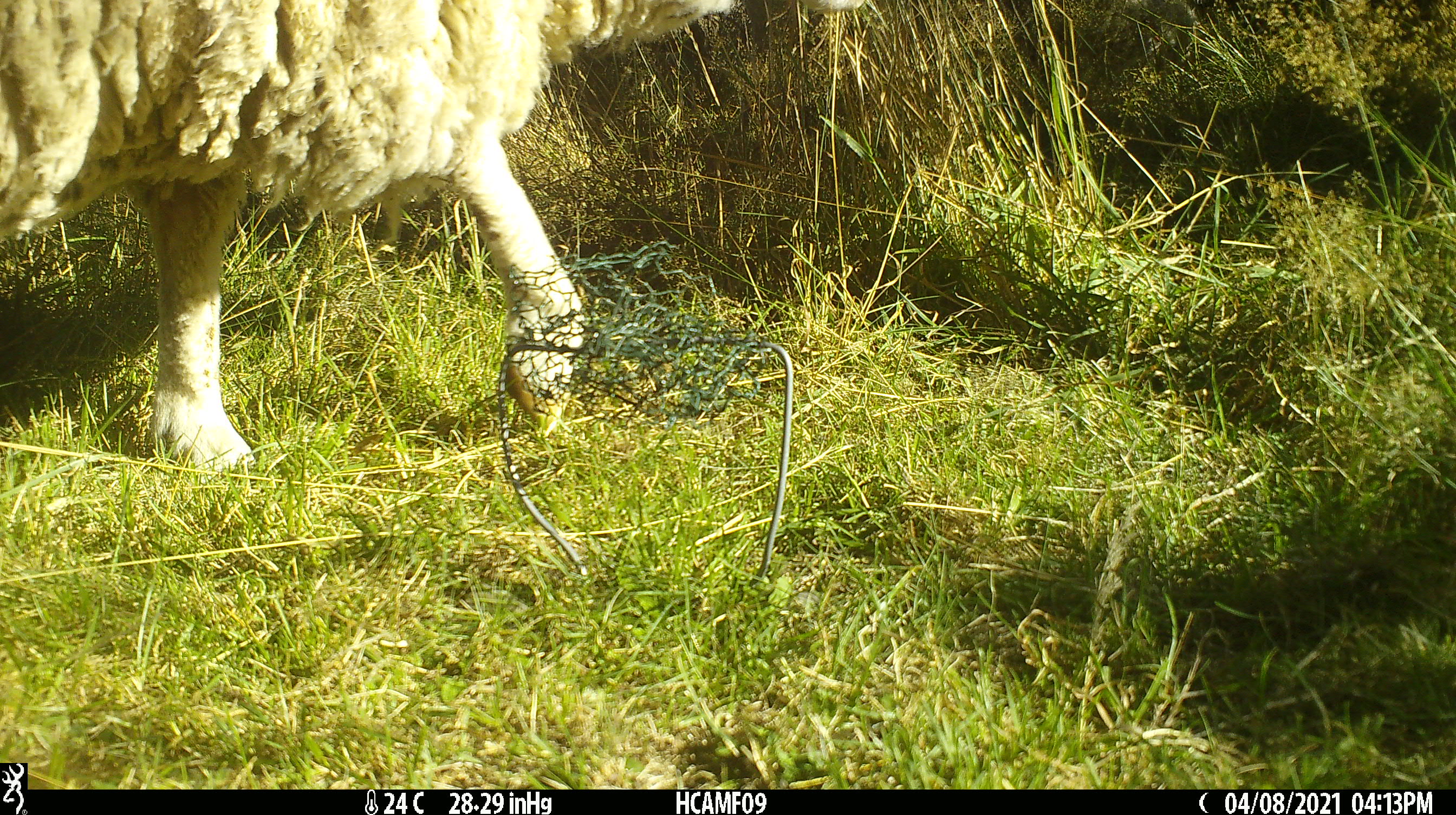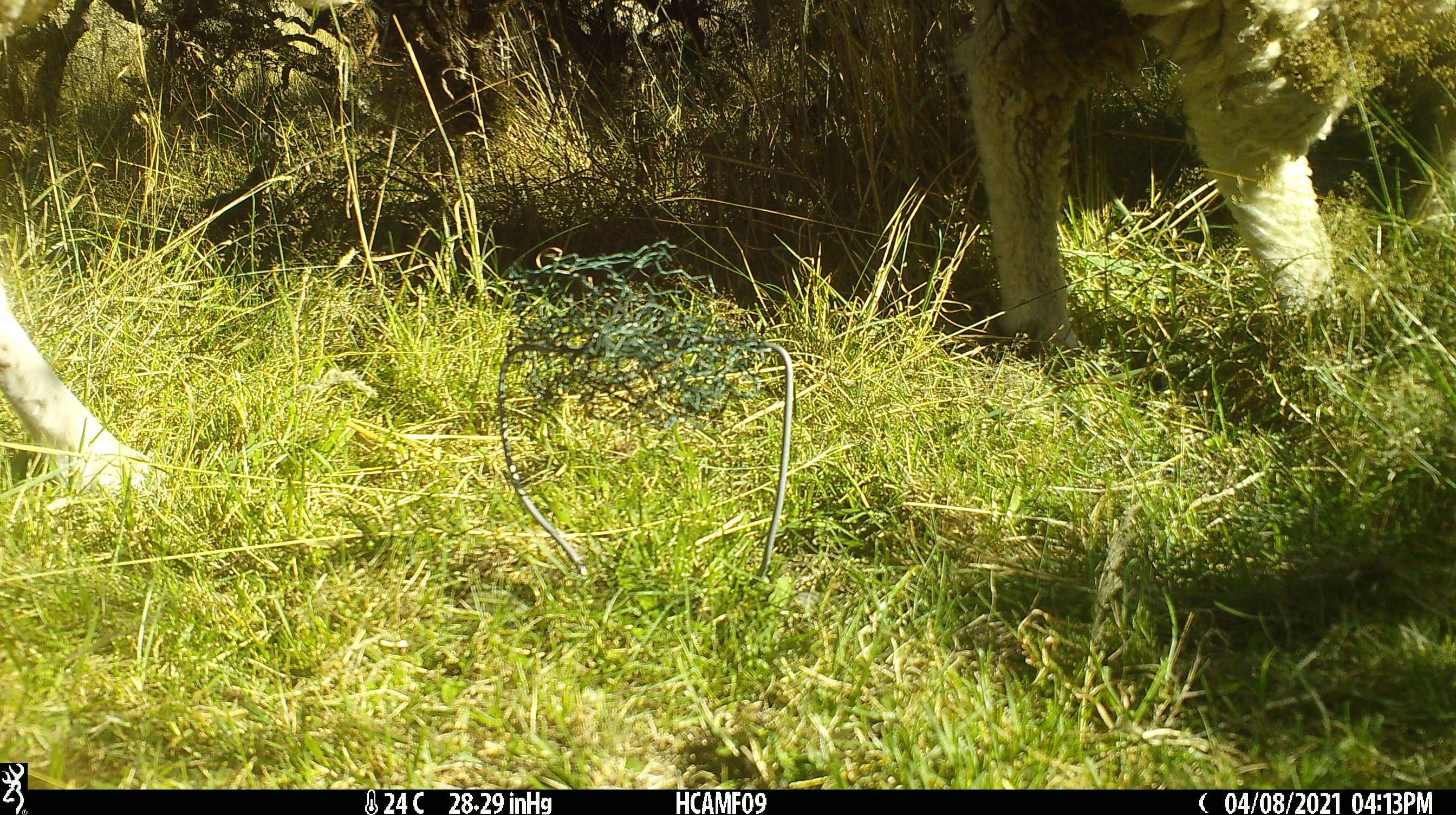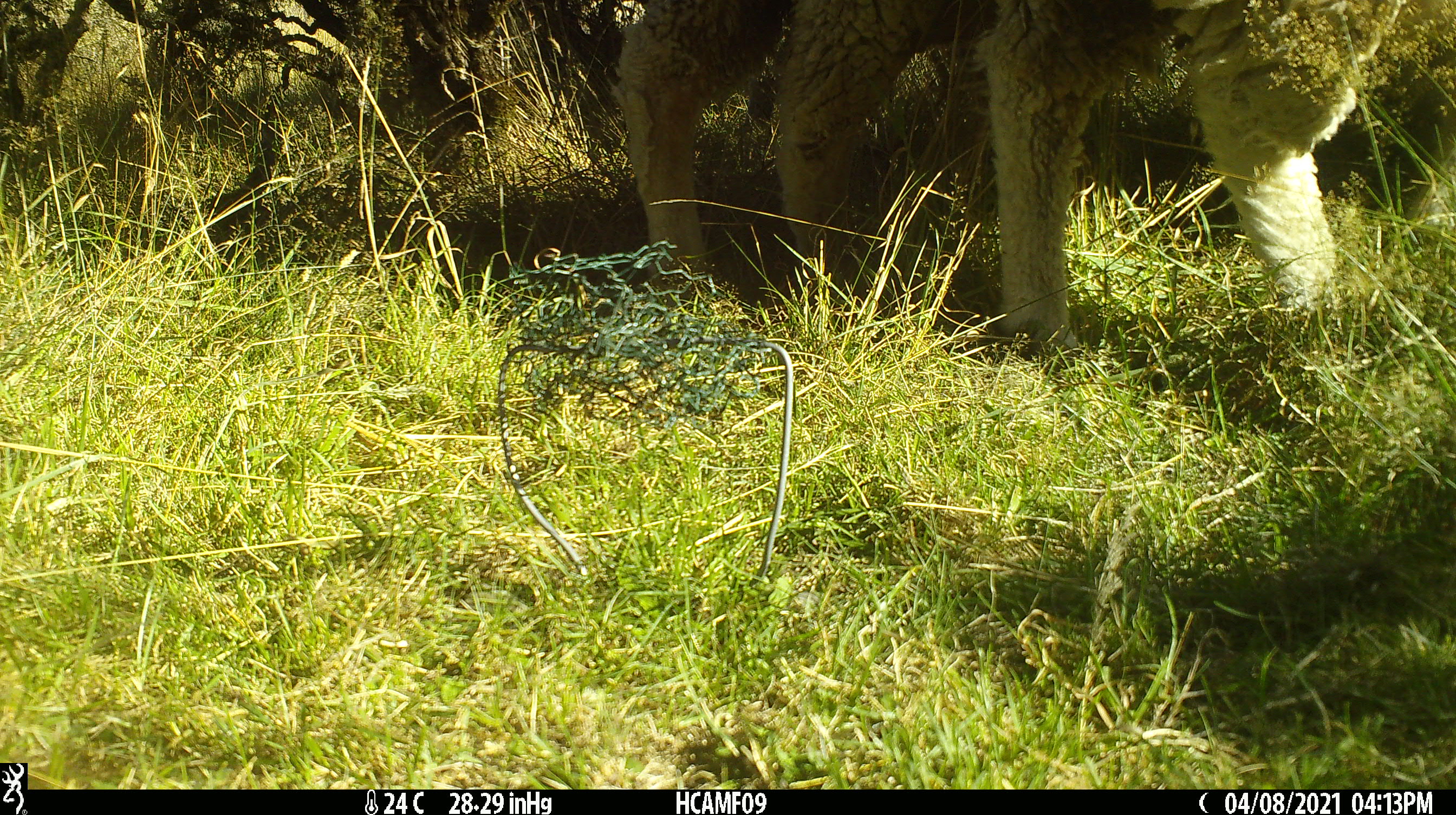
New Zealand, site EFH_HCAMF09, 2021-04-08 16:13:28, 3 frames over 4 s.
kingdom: Animalia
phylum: Chordata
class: Mammalia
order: Artiodactyla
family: Bovidae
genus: Ovis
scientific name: Ovis aries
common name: domestic sheep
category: sheep